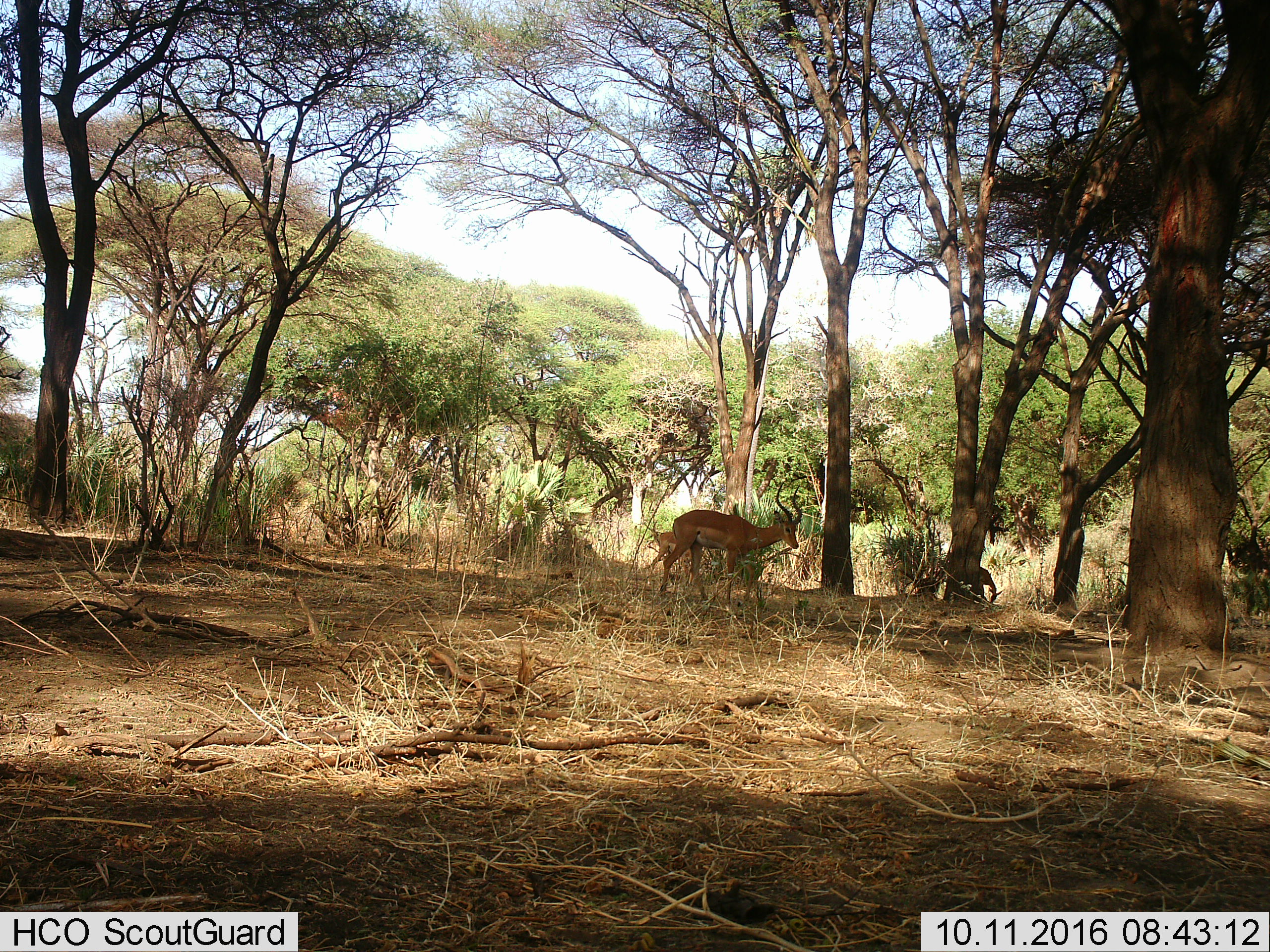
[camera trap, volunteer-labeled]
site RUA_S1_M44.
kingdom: Animalia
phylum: Chordata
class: Mammalia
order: Artiodactyla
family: Bovidae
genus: Aepyceros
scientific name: Aepyceros melampus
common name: impala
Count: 3.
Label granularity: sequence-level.